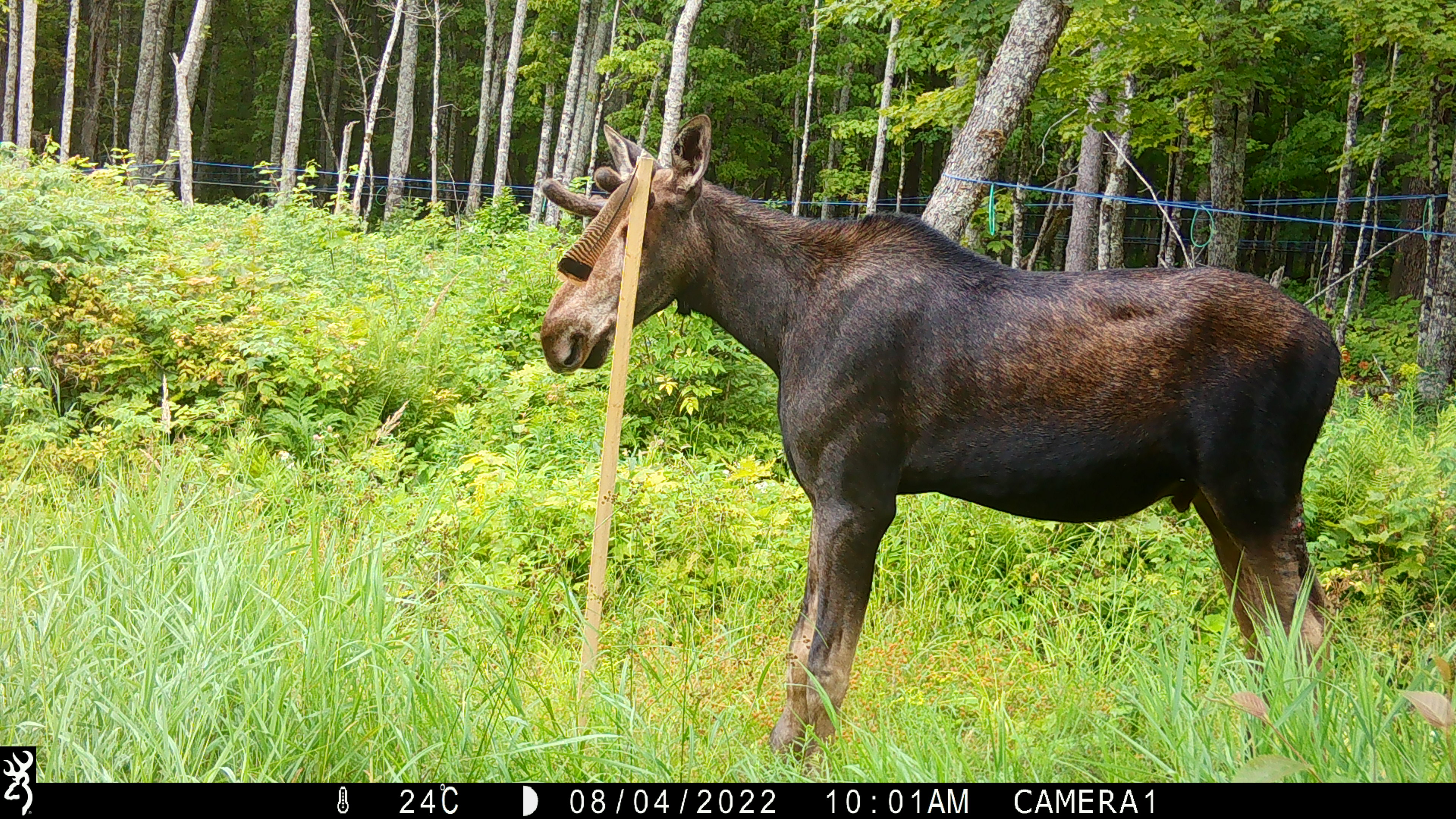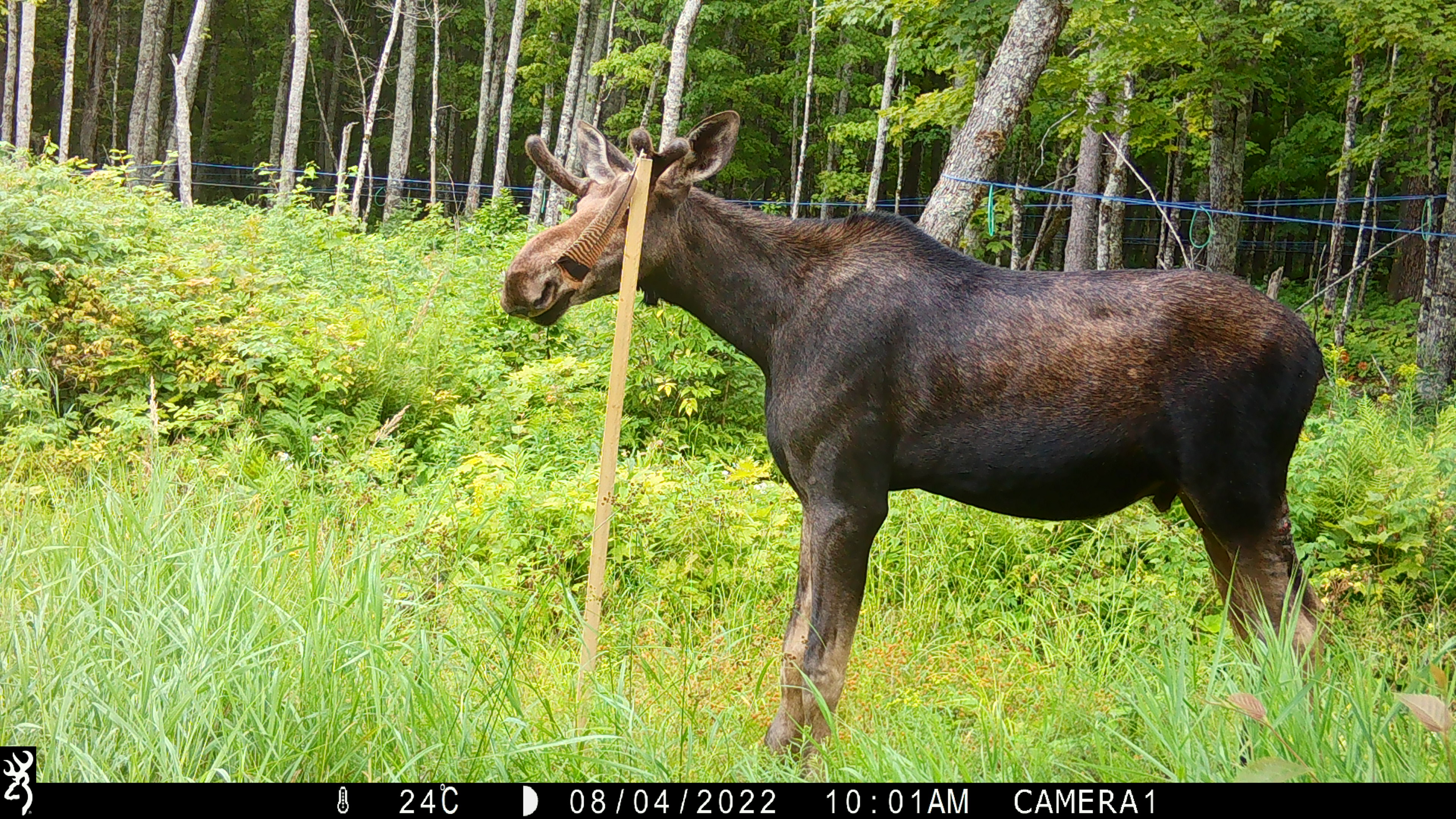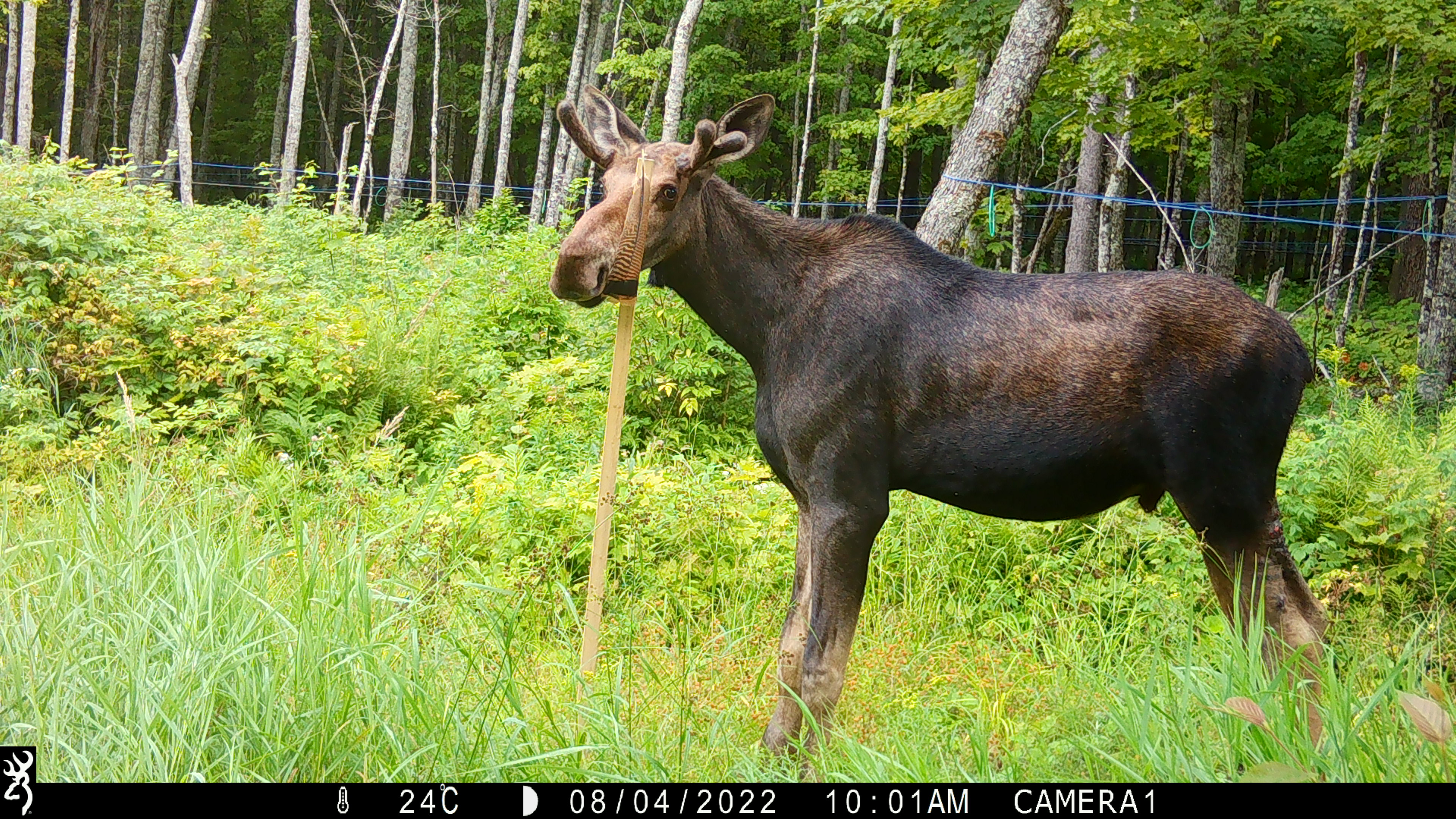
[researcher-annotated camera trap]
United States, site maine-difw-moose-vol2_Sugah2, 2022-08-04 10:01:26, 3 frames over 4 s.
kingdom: Animalia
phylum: Chordata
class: Mammalia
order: Artiodactyla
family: Cervidae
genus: Alces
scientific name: Alces alces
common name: moose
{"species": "moose (Alces alces)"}